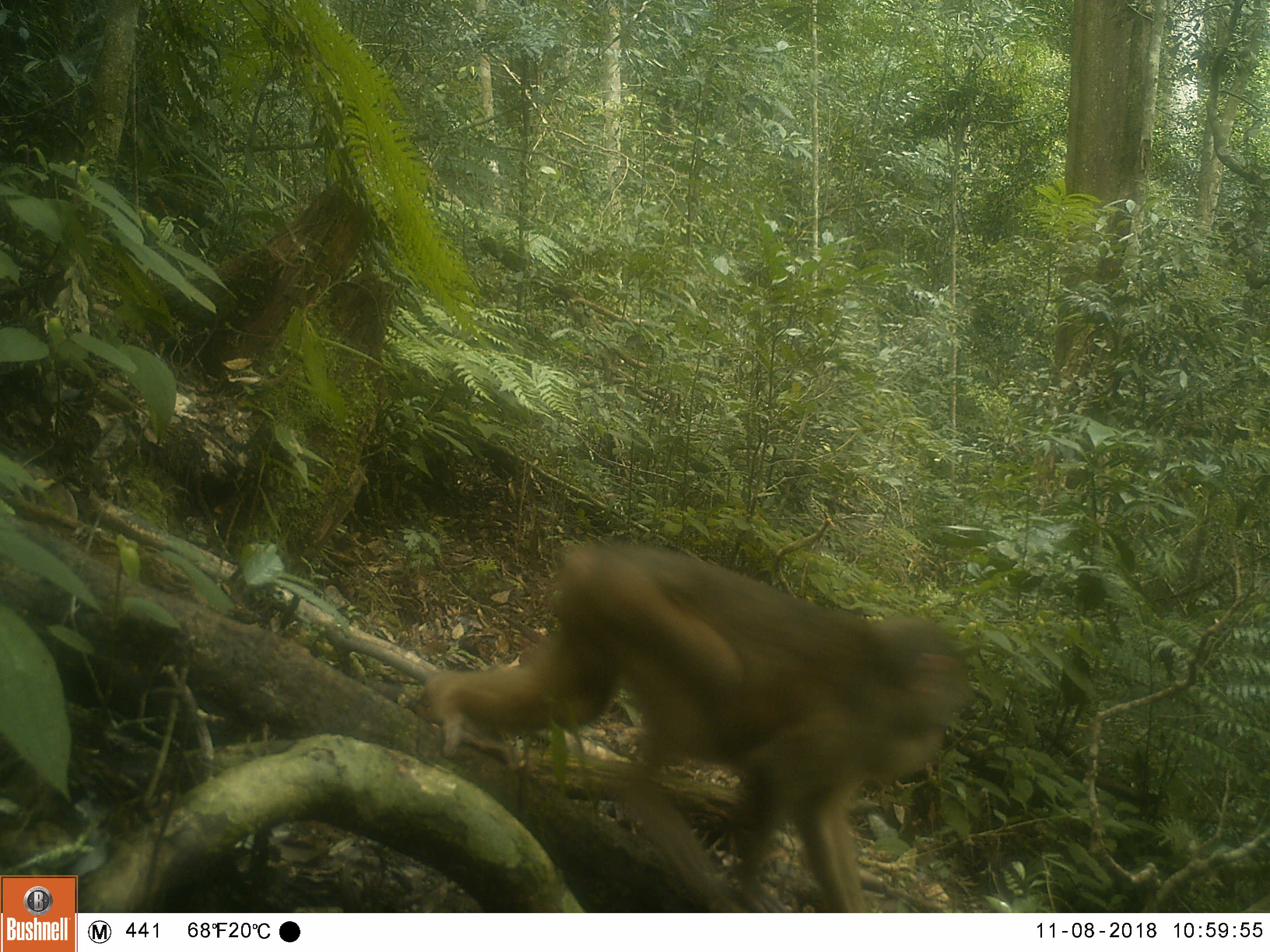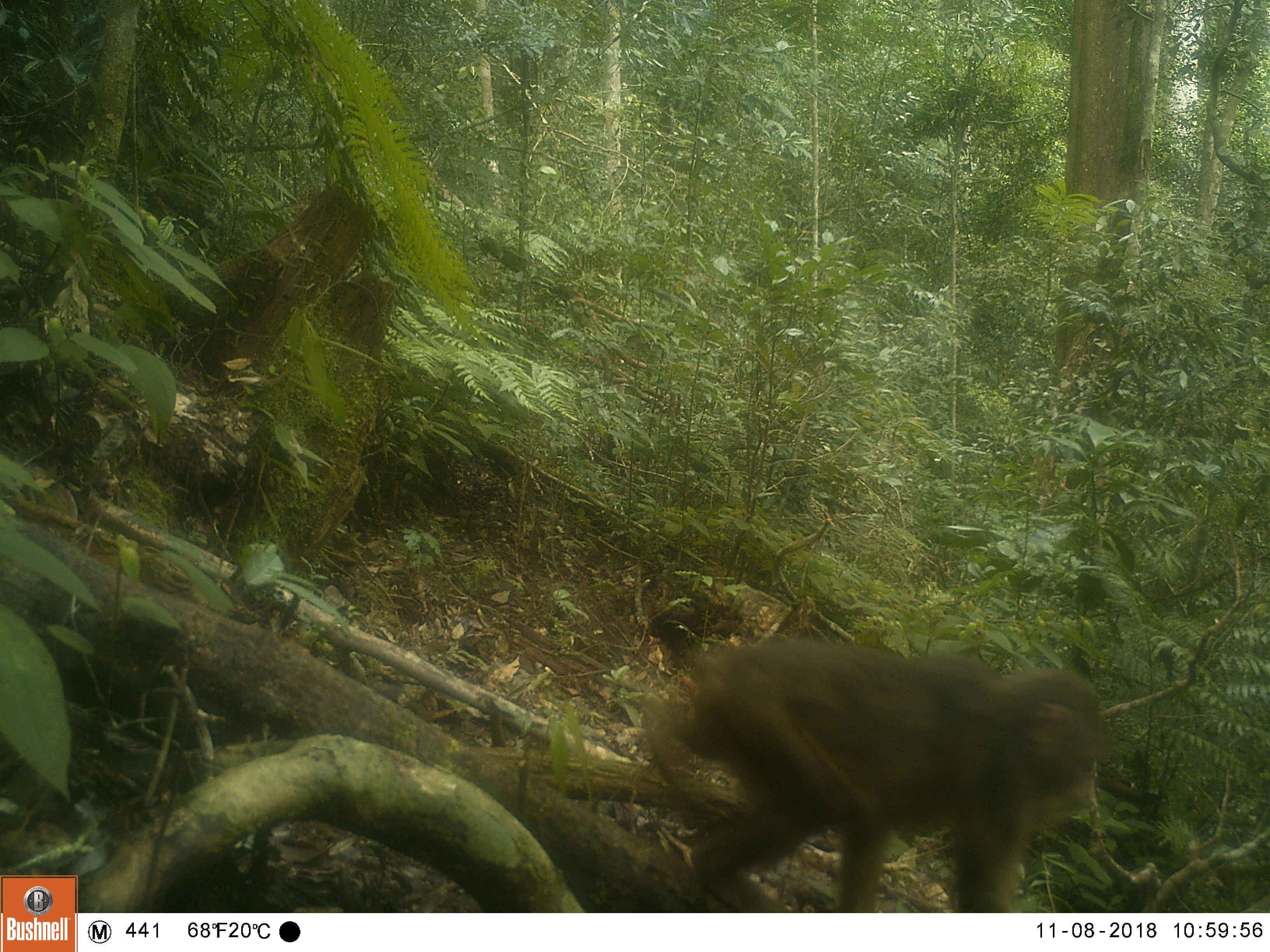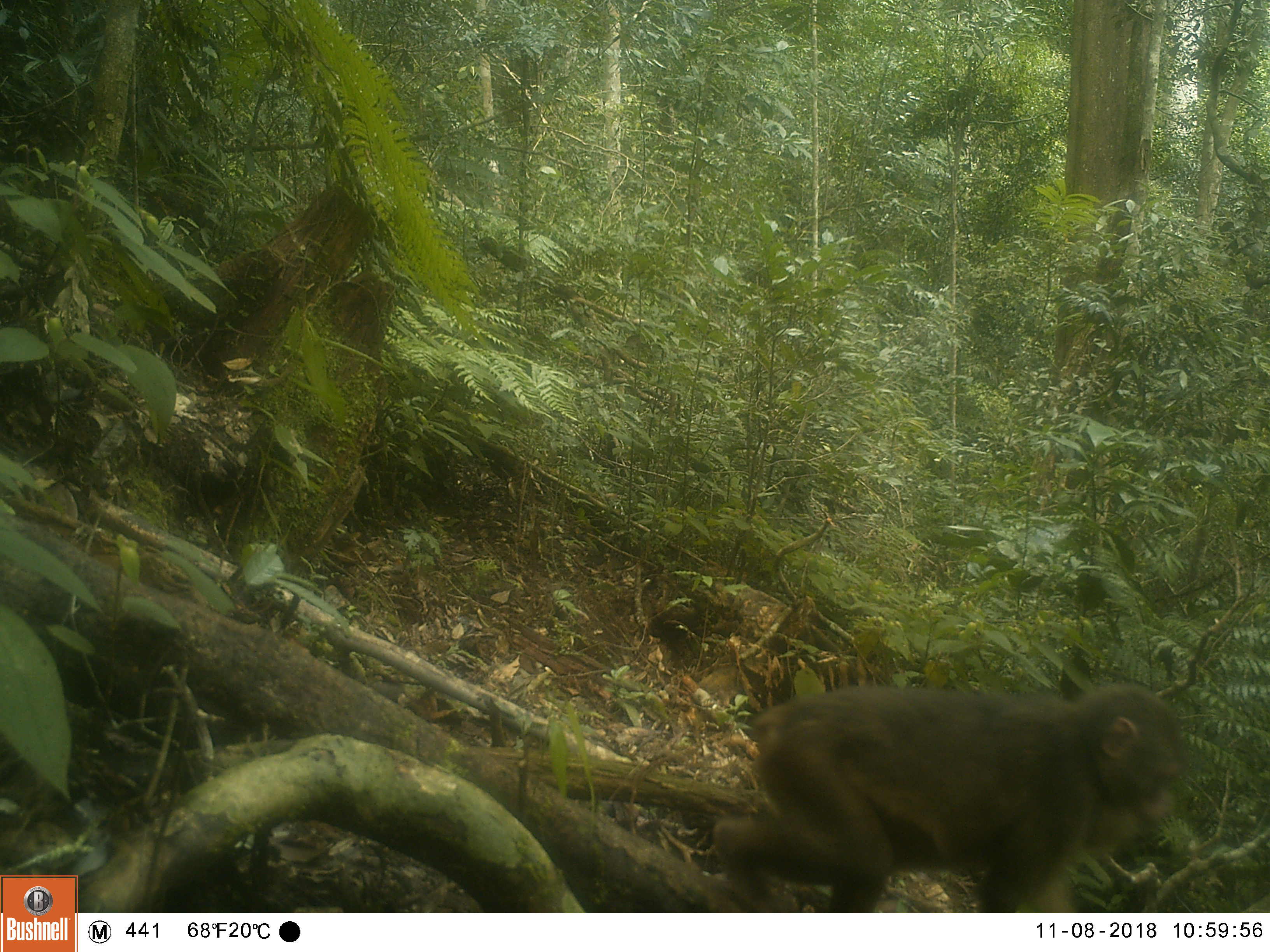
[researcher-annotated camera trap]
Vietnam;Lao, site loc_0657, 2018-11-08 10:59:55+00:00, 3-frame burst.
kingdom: Animalia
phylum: Chordata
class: Mammalia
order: Primates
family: Cercopithecidae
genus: Macaca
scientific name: Macaca arctoides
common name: stump-tailed macaque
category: stump tailed macaque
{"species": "stump tailed macaque (stump-tailed macaque) (Macaca arctoides)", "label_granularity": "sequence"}